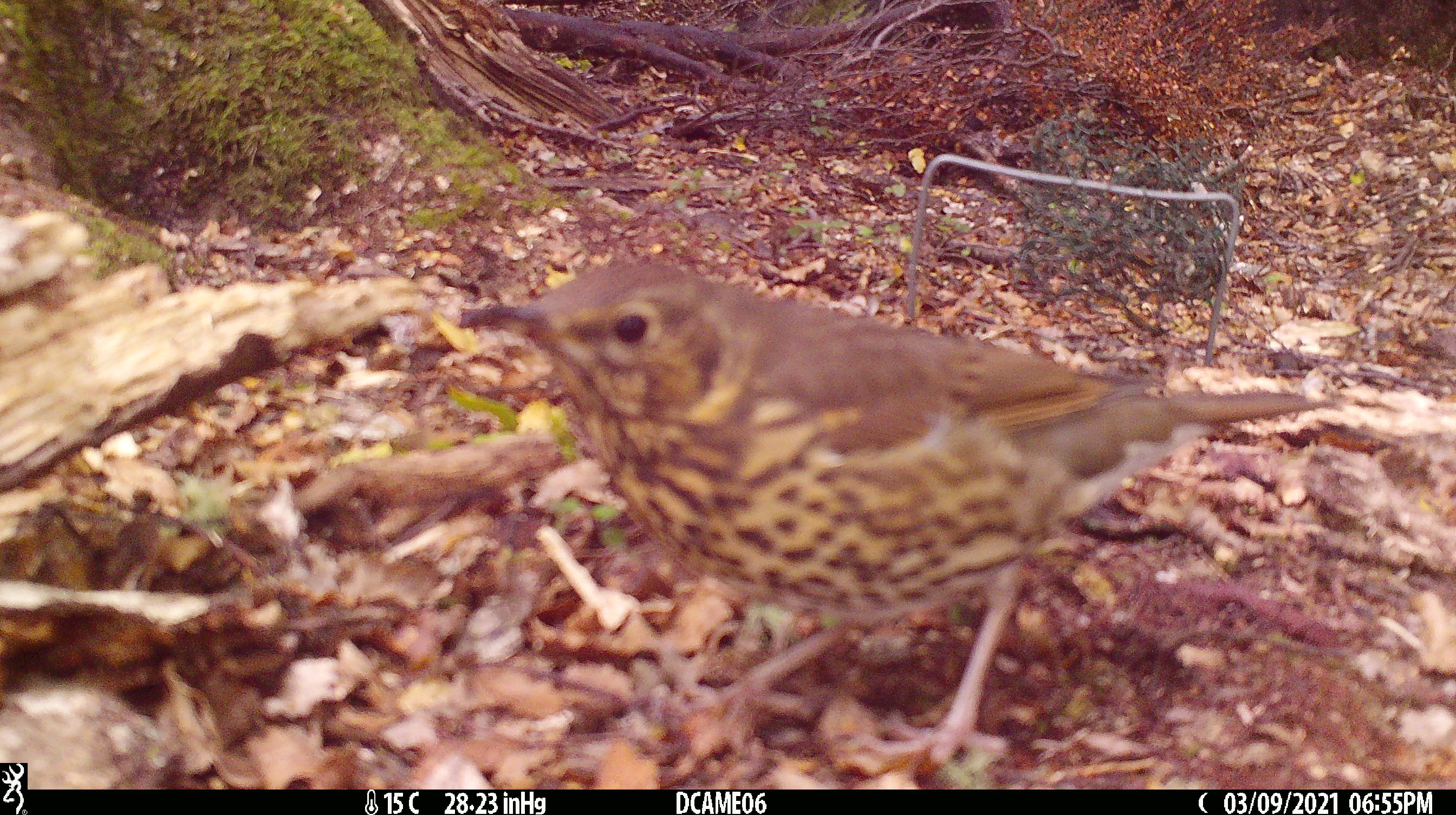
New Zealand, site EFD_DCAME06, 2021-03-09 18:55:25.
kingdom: Animalia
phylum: Chordata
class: Aves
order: Passeriformes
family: Turdidae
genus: Turdus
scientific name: Turdus philomelos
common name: song thrush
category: thrush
Thrush (song thrush) (Turdus philomelos).